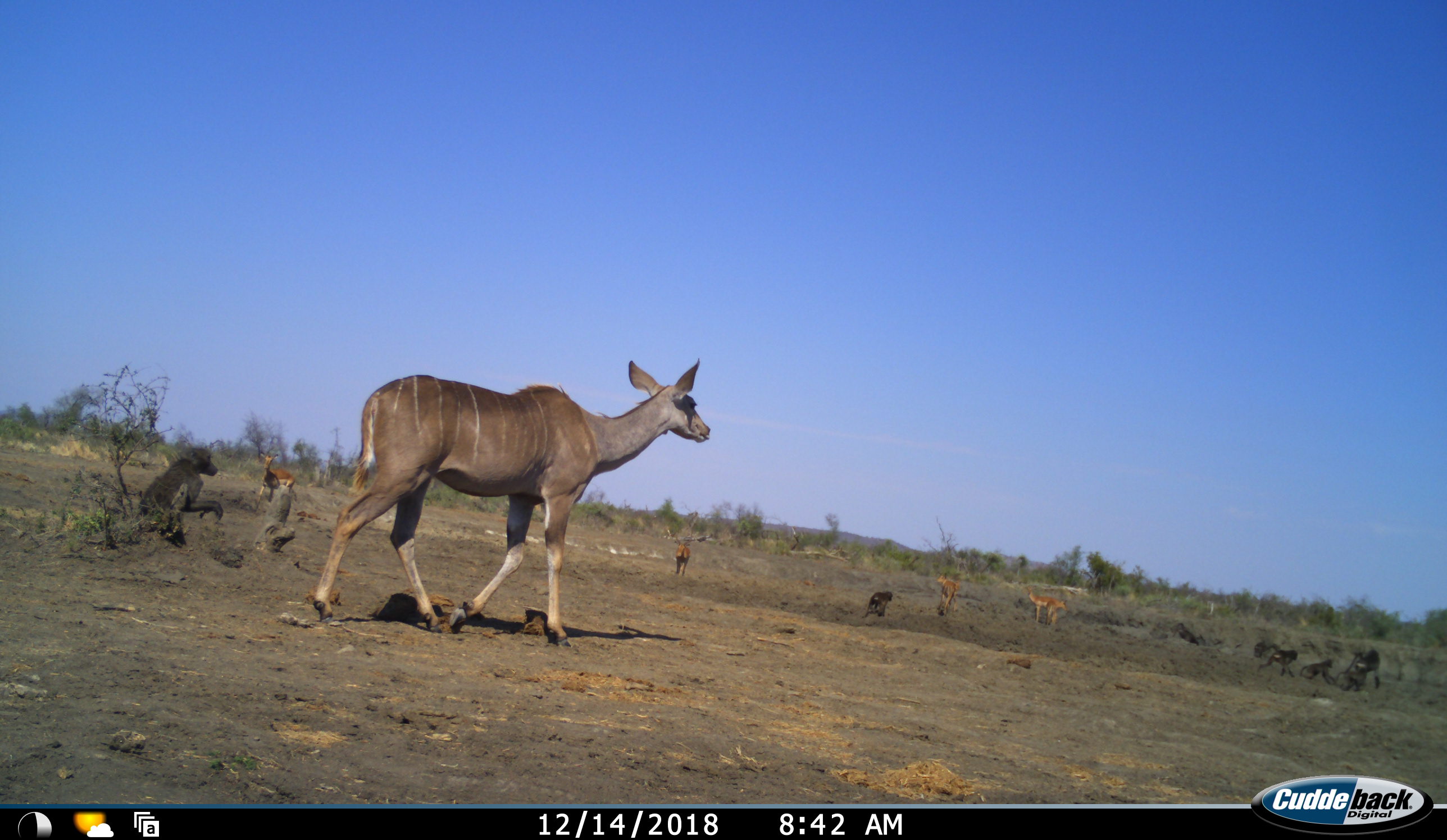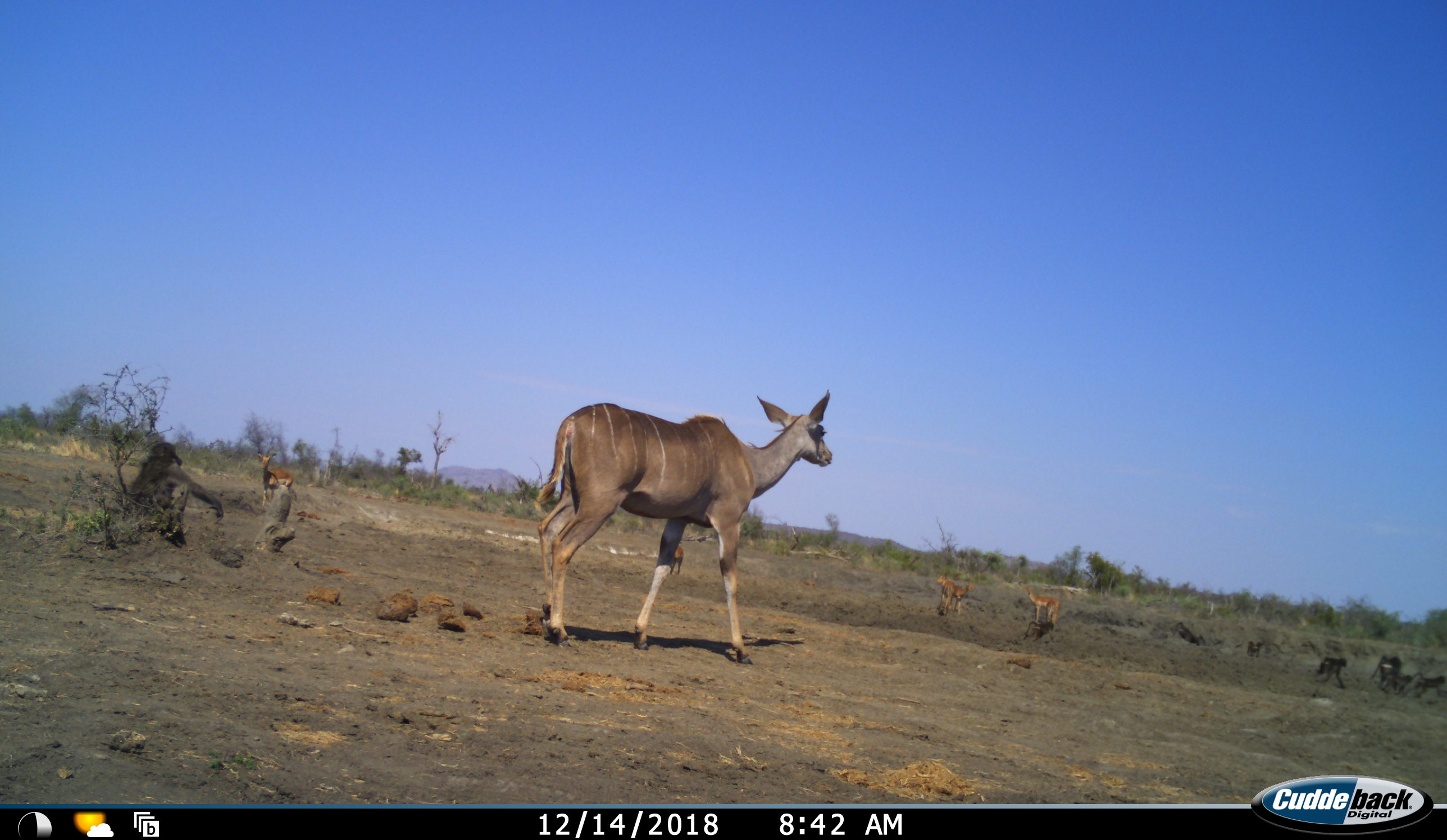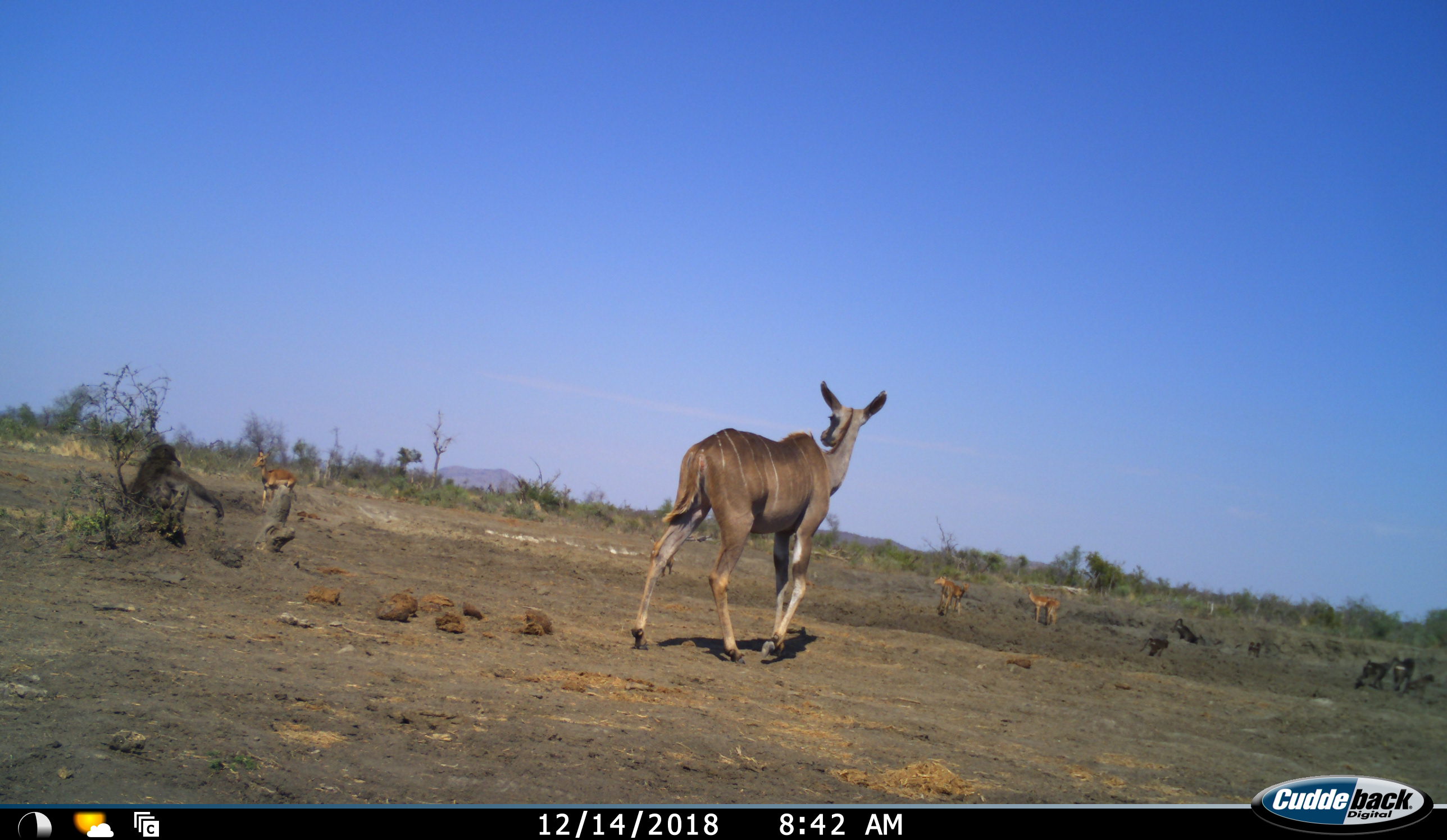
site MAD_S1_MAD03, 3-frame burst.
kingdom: Animalia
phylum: Chordata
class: Mammalia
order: Primates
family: Cercopithecidae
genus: Papio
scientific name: Papio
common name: baboon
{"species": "baboon (Papio)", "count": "7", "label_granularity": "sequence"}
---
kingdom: Animalia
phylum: Chordata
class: Mammalia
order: Artiodactyla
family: Bovidae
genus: Aepyceros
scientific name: Aepyceros melampus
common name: impala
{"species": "impala (Aepyceros melampus)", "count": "4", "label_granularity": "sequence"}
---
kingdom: Animalia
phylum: Chordata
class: Mammalia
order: Artiodactyla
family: Bovidae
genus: Tragelaphus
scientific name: Tragelaphus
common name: kudu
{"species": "kudu (Tragelaphus)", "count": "1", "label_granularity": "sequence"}